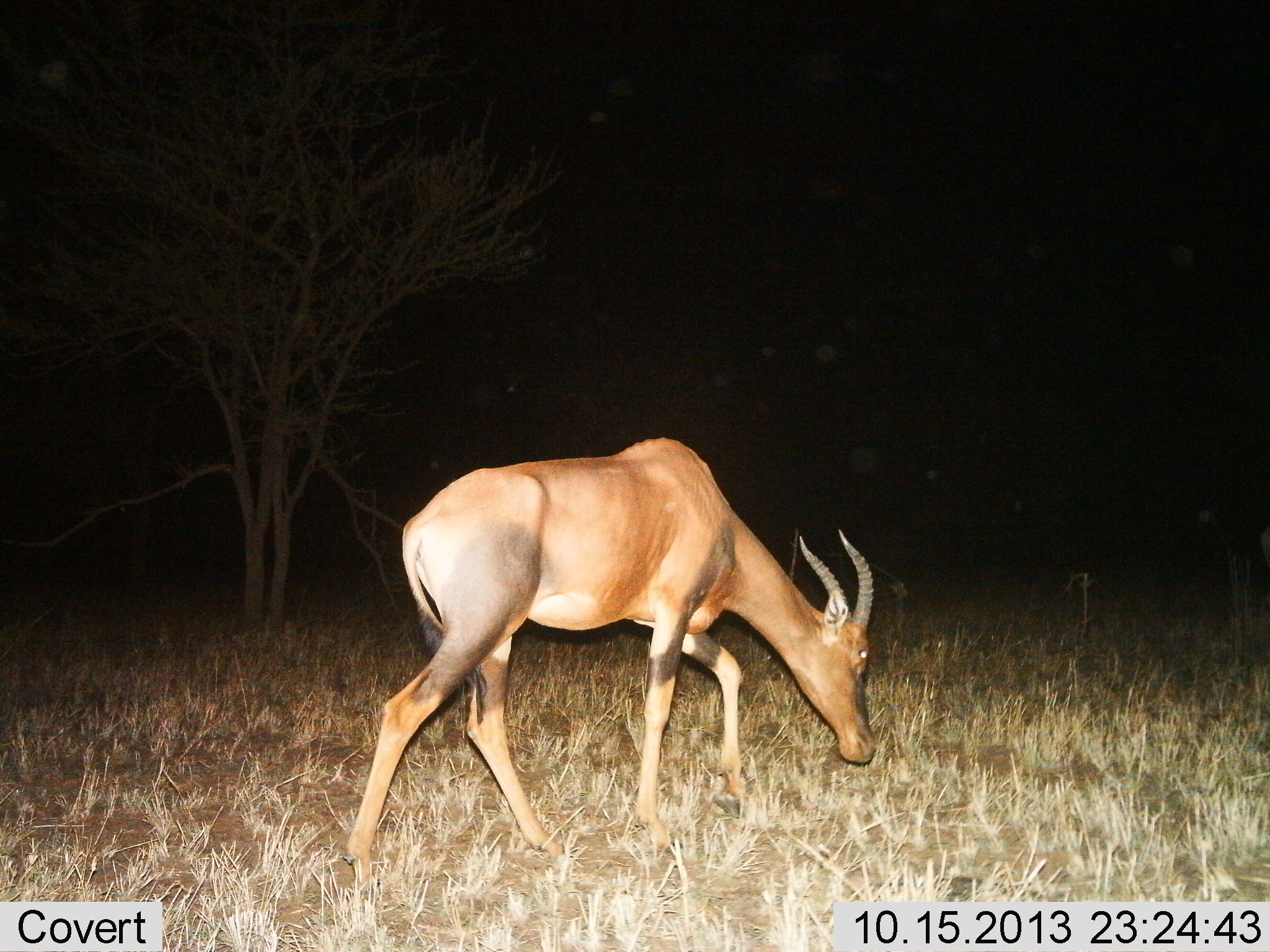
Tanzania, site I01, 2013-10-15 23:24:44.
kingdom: Animalia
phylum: Chordata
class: Mammalia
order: Artiodactyla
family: Bovidae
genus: Damaliscus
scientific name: Damaliscus lunatus jimela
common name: topi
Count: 1.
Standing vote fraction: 10%.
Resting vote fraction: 0%.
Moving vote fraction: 70%.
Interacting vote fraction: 0%.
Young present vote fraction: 0%.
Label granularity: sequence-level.